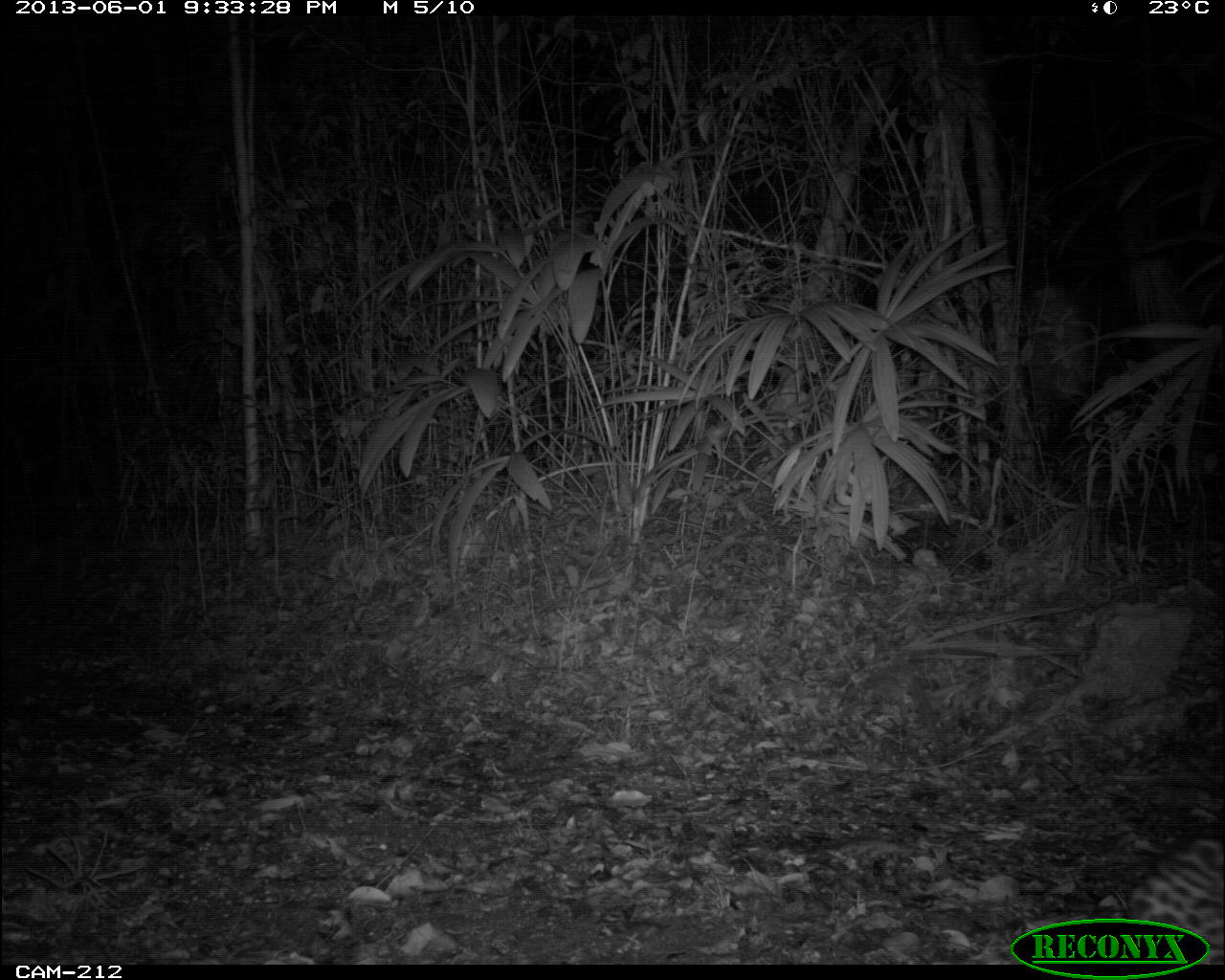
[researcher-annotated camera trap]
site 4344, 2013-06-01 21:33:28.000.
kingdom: Animalia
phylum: Chordata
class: Mammalia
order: Carnivora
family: Felidae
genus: Leopardus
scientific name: Leopardus pardalis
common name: ocelot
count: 1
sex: male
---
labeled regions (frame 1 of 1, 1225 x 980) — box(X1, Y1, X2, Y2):
leopardus pardalis: box(1127, 822, 1225, 962)